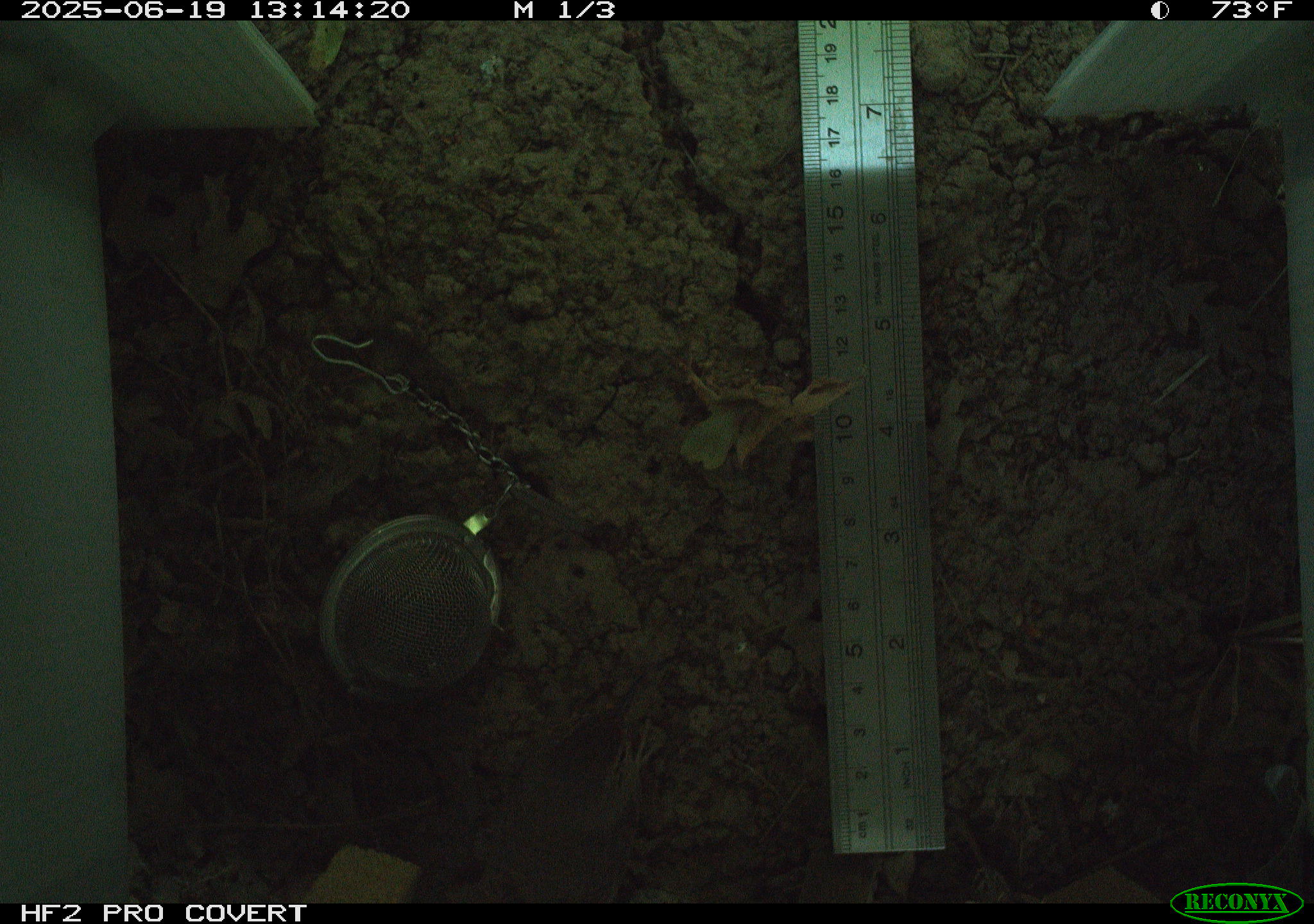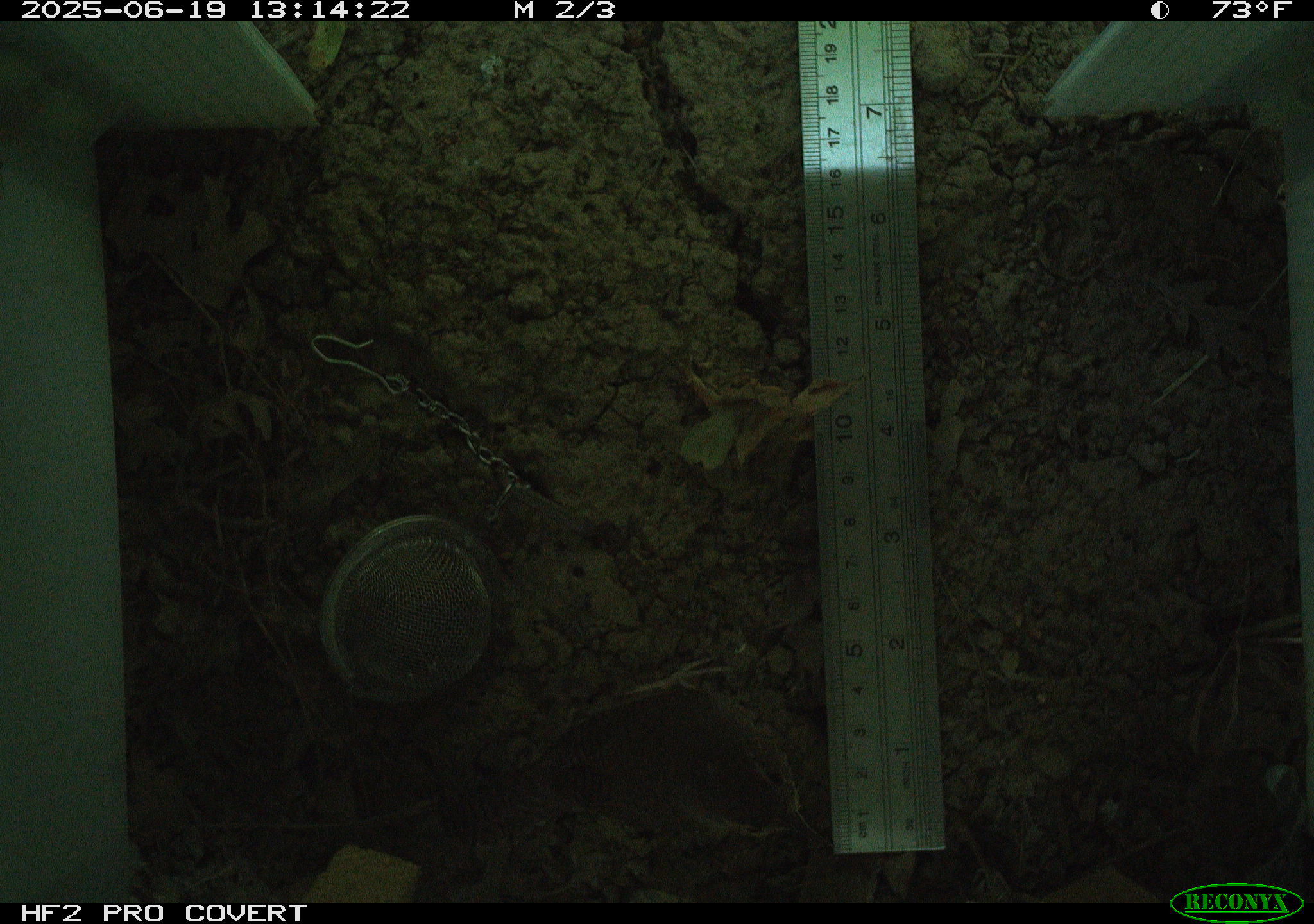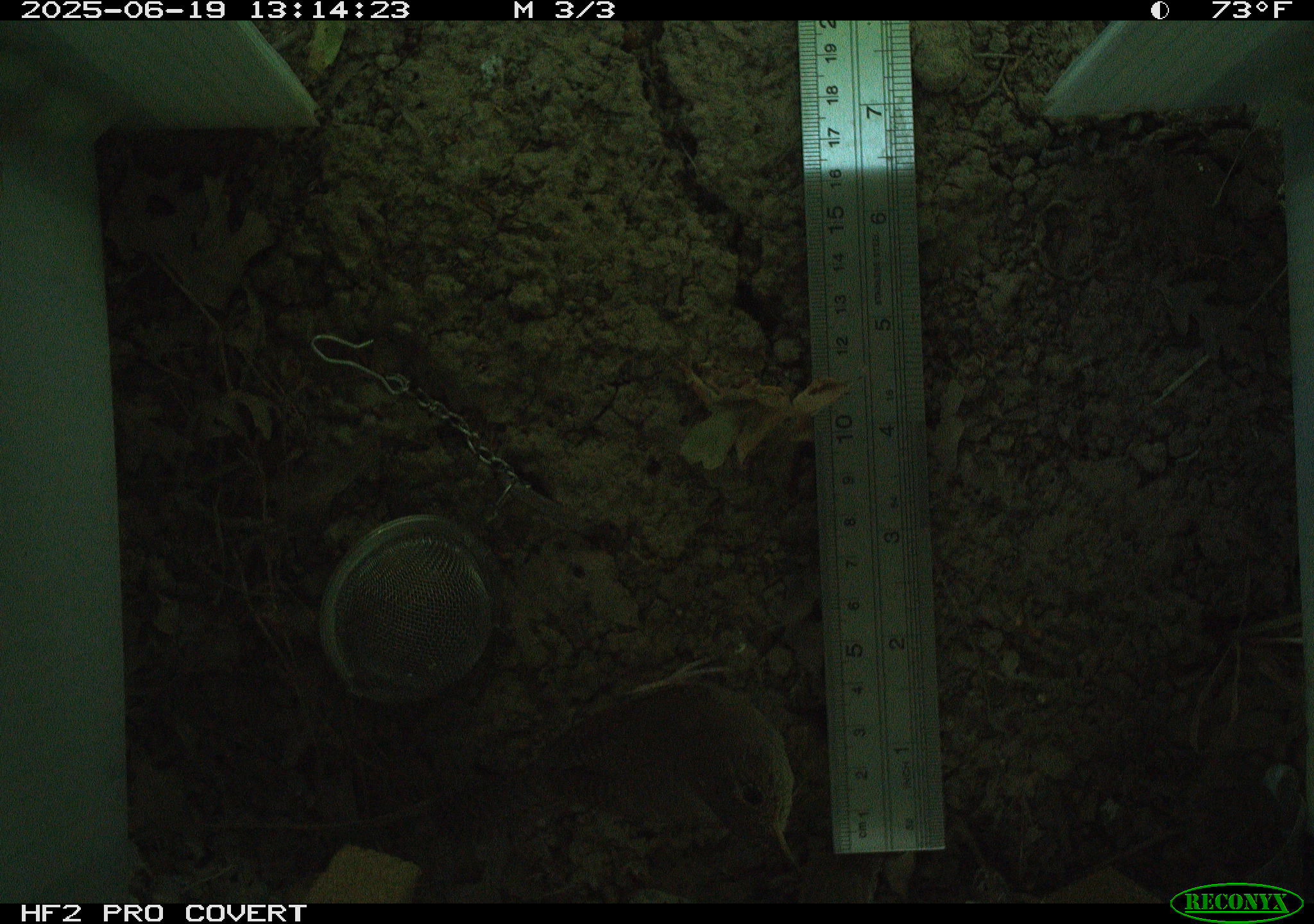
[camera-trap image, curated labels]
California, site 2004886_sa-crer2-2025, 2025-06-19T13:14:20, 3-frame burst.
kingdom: Animalia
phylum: Chordata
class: Aves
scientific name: Aves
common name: bird